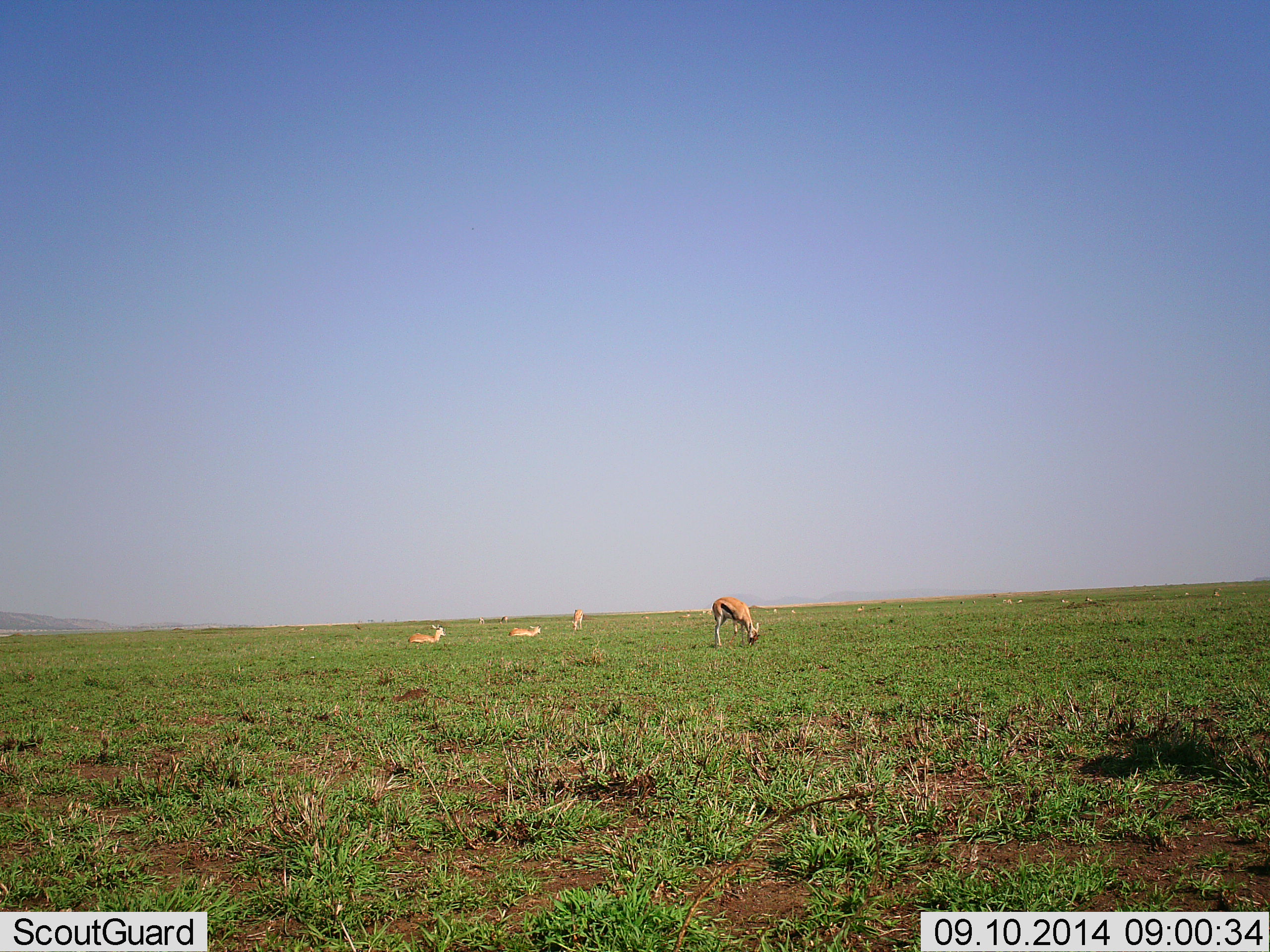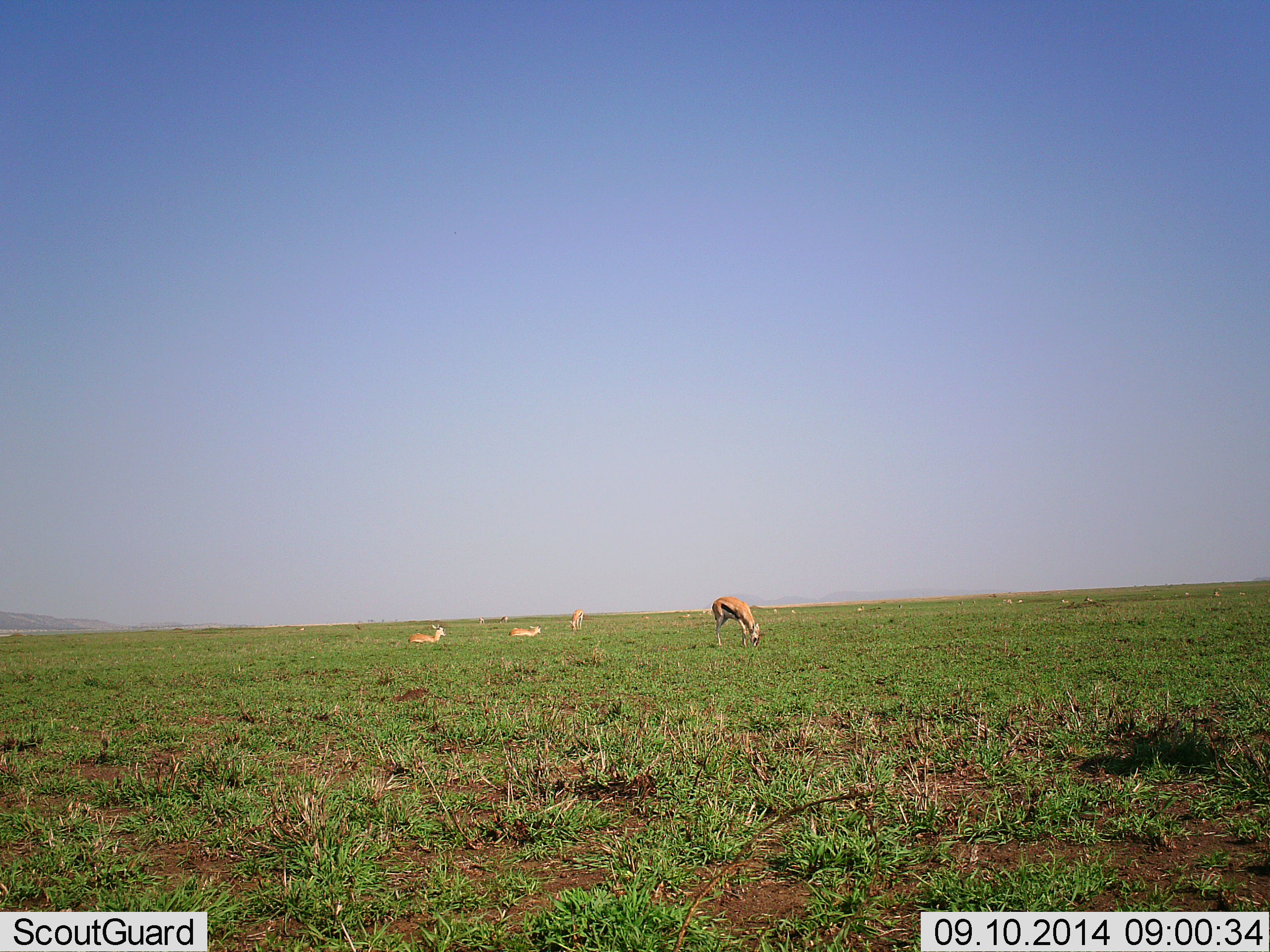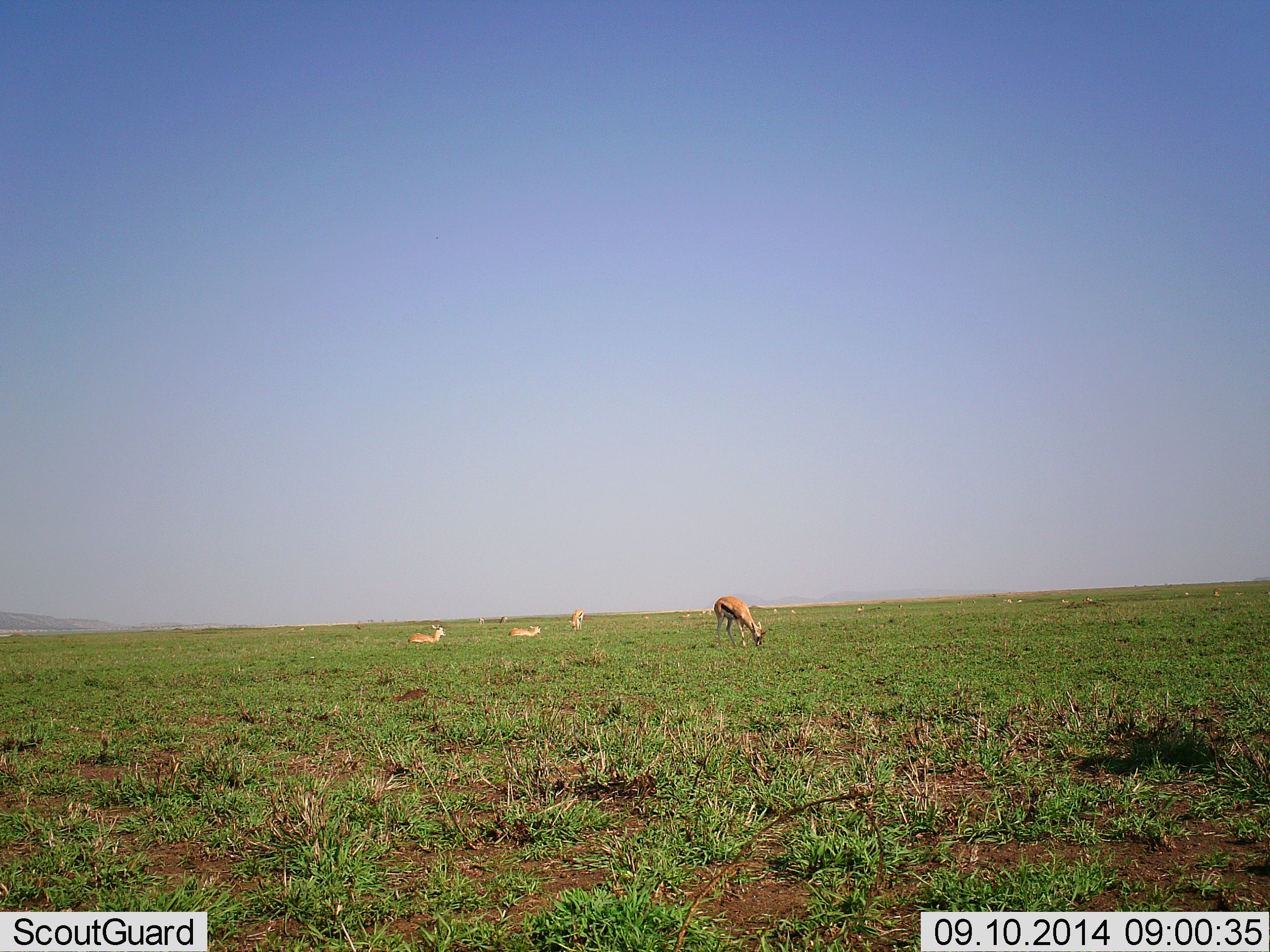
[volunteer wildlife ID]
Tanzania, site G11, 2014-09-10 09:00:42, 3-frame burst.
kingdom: Animalia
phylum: Chordata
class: Mammalia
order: Artiodactyla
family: Bovidae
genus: Eudorcas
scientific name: Eudorcas thomsonii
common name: thomson's gazelle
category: gazellethomsons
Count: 4.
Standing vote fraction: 50%.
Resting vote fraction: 90%.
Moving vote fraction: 0%.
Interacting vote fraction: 10%.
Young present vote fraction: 0%.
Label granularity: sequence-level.